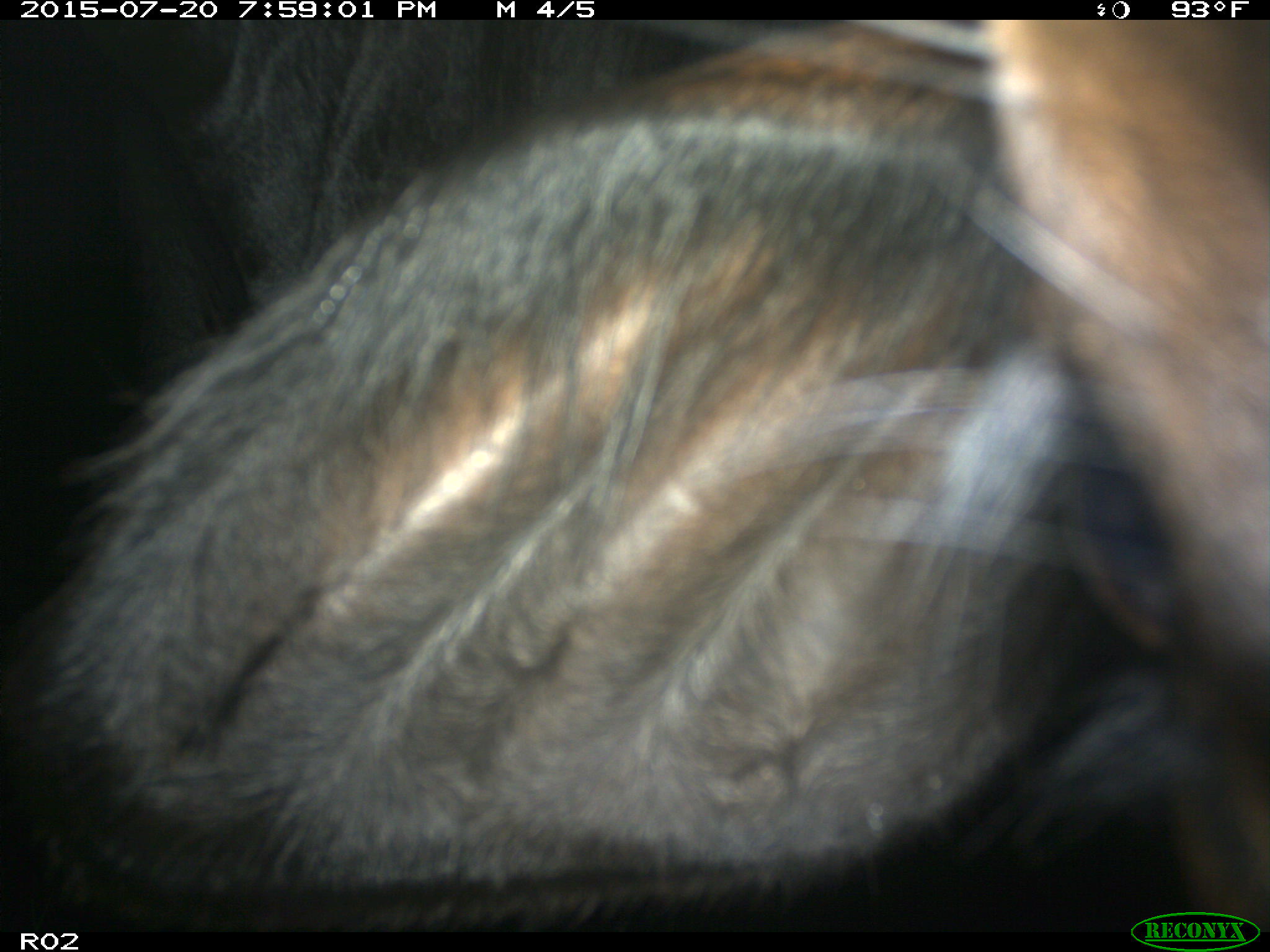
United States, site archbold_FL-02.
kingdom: Animalia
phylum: Chordata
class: Mammalia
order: Artiodactyla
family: Bovidae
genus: Bos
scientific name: Bos taurus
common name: domestic cow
Bos taurus (domestic cow).